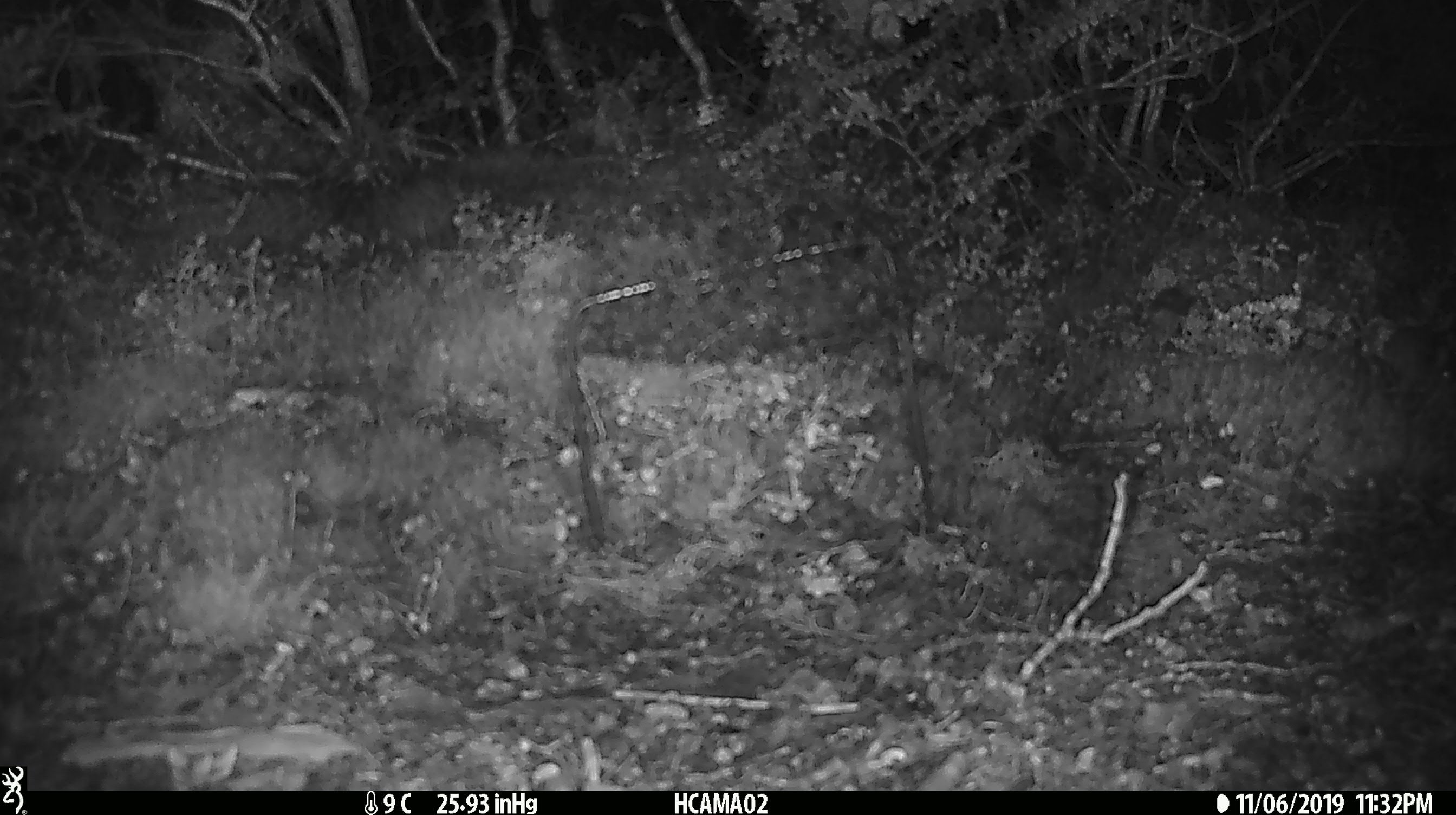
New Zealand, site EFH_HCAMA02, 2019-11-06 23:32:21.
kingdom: Animalia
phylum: Chordata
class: Mammalia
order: Rodentia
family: Muridae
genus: Mus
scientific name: Mus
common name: mouse